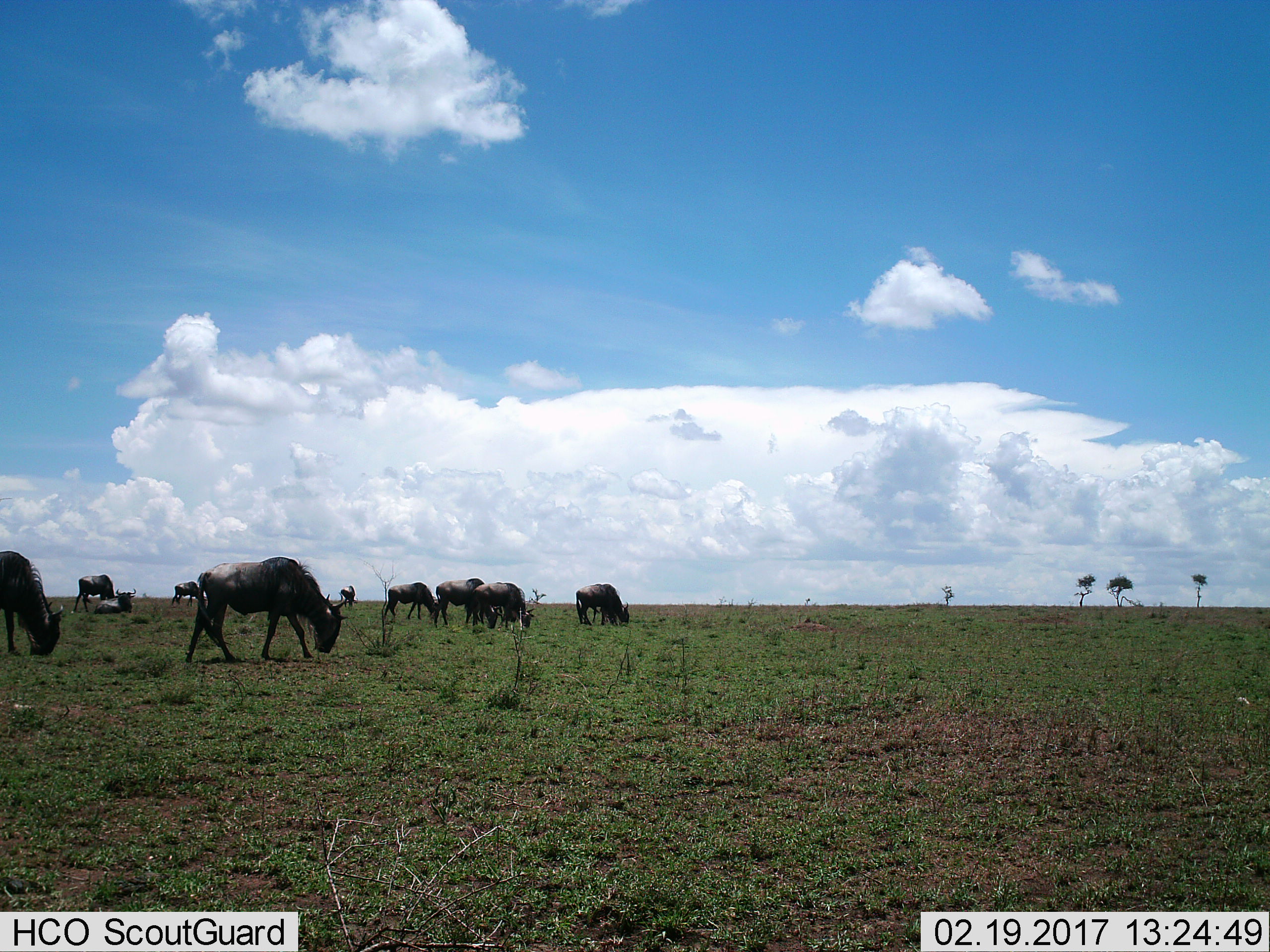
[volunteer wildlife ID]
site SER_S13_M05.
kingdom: Animalia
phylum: Chordata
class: Mammalia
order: Artiodactyla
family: Bovidae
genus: Connochaetes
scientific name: Connochaetes taurinus taurinus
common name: blue wildebeest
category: wildebeestblue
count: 10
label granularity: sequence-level